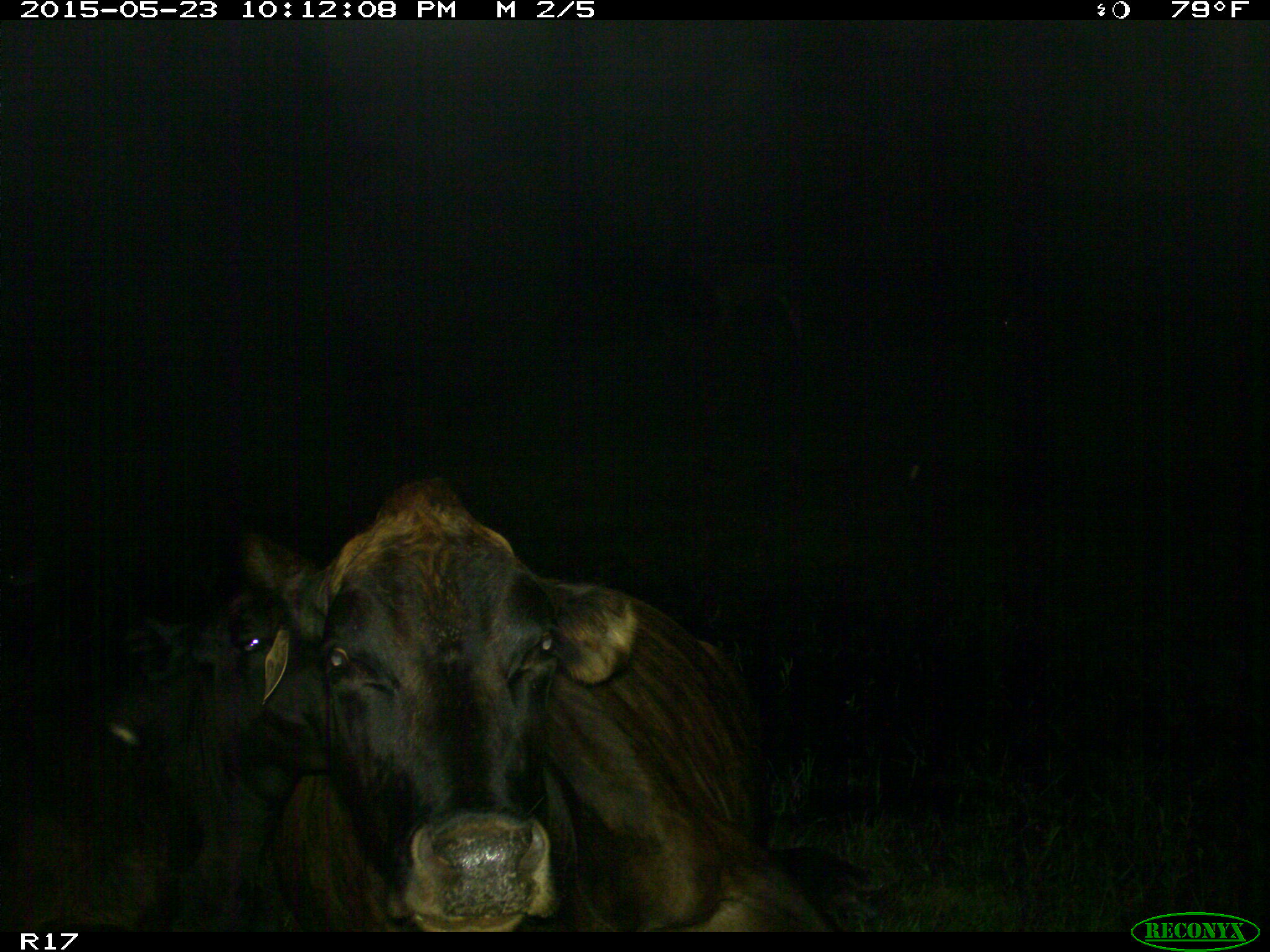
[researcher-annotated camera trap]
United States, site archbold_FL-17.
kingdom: Animalia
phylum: Chordata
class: Mammalia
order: Artiodactyla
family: Bovidae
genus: Bos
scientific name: Bos taurus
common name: domestic cow